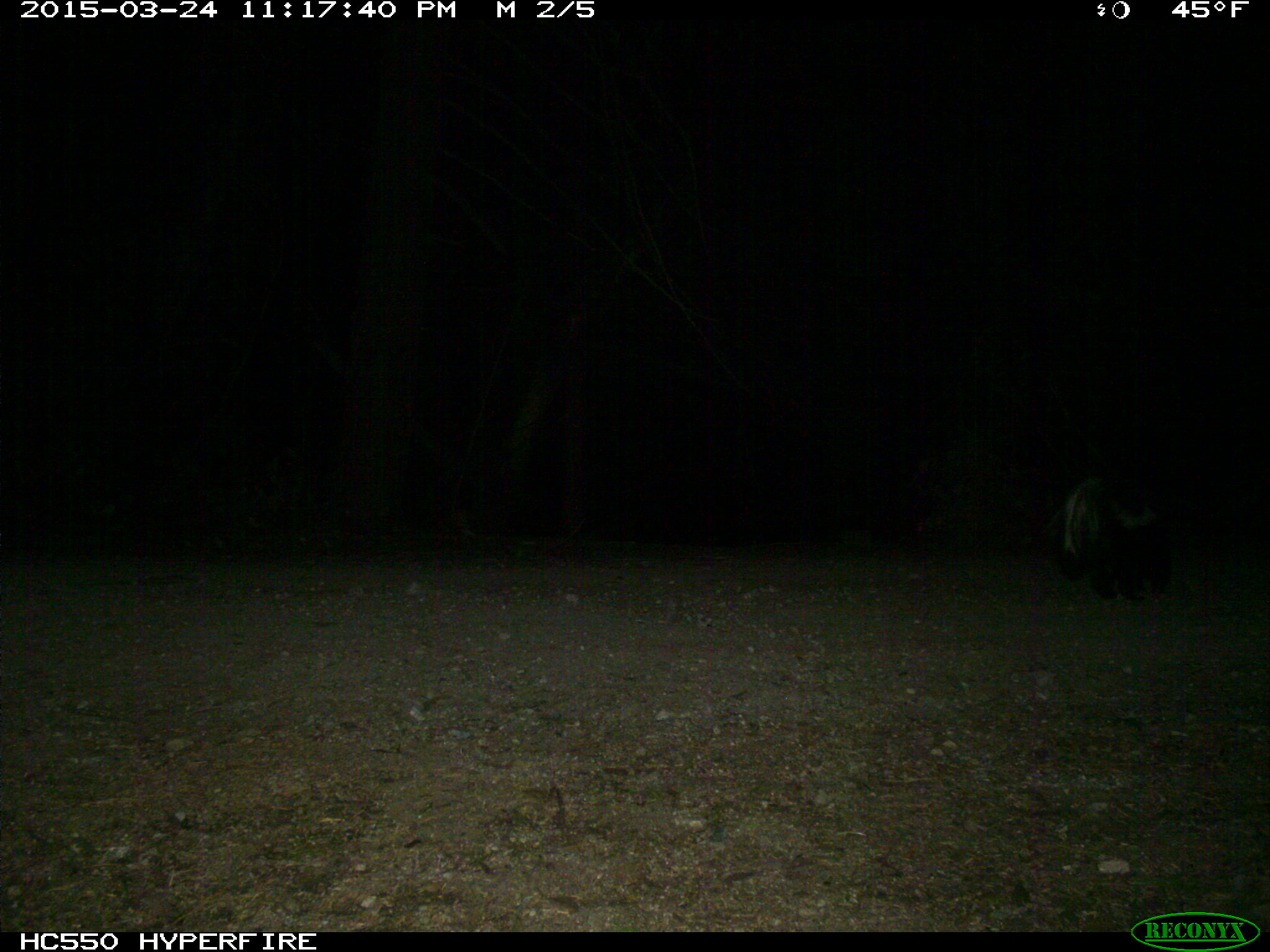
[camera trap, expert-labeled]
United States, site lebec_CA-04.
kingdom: Animalia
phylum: Chordata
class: Mammalia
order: Carnivora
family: Mephitidae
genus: Mephitis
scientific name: Mephitis mephitis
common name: striped skunk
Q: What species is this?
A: Mephitis mephitis (striped skunk).